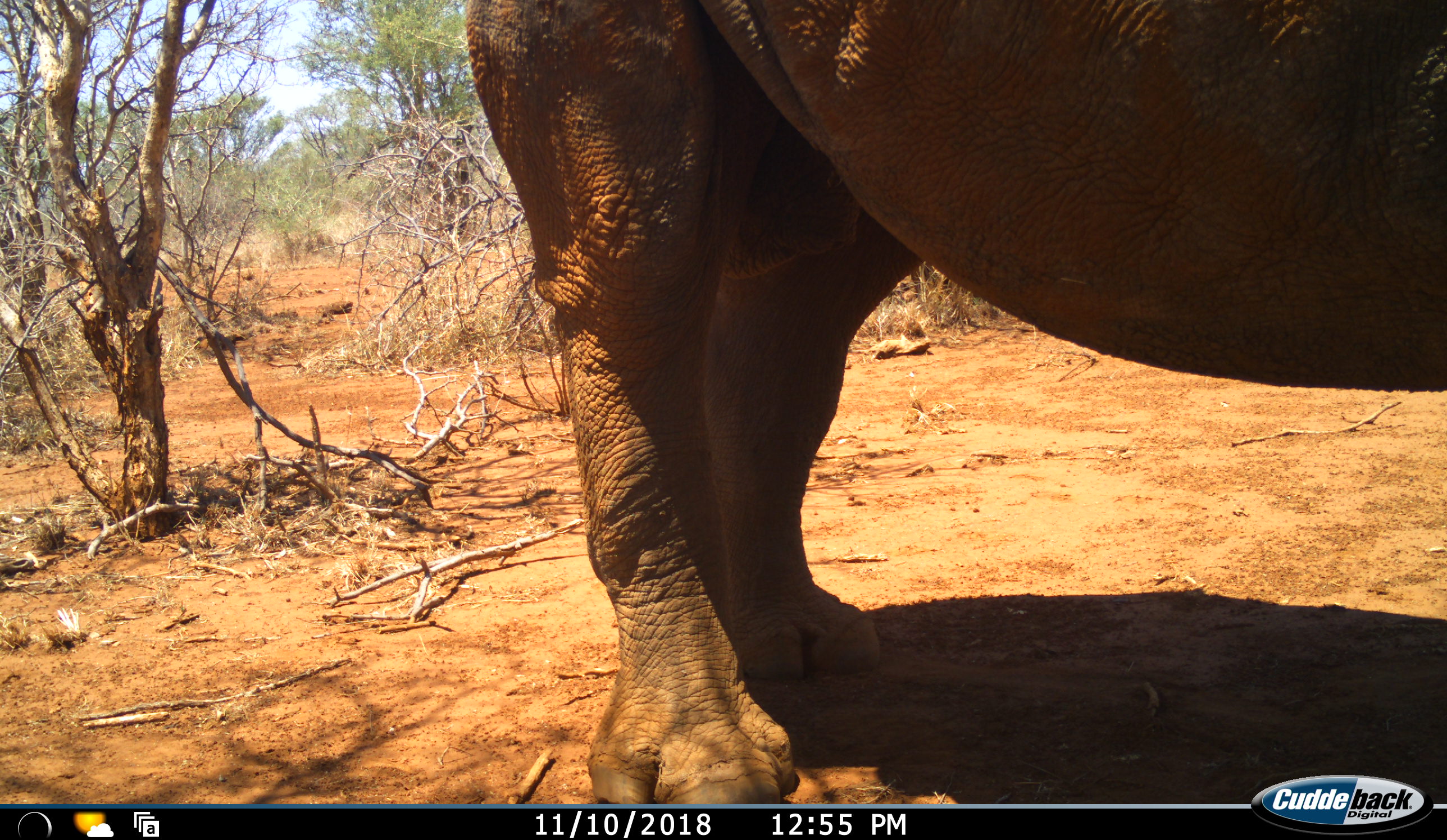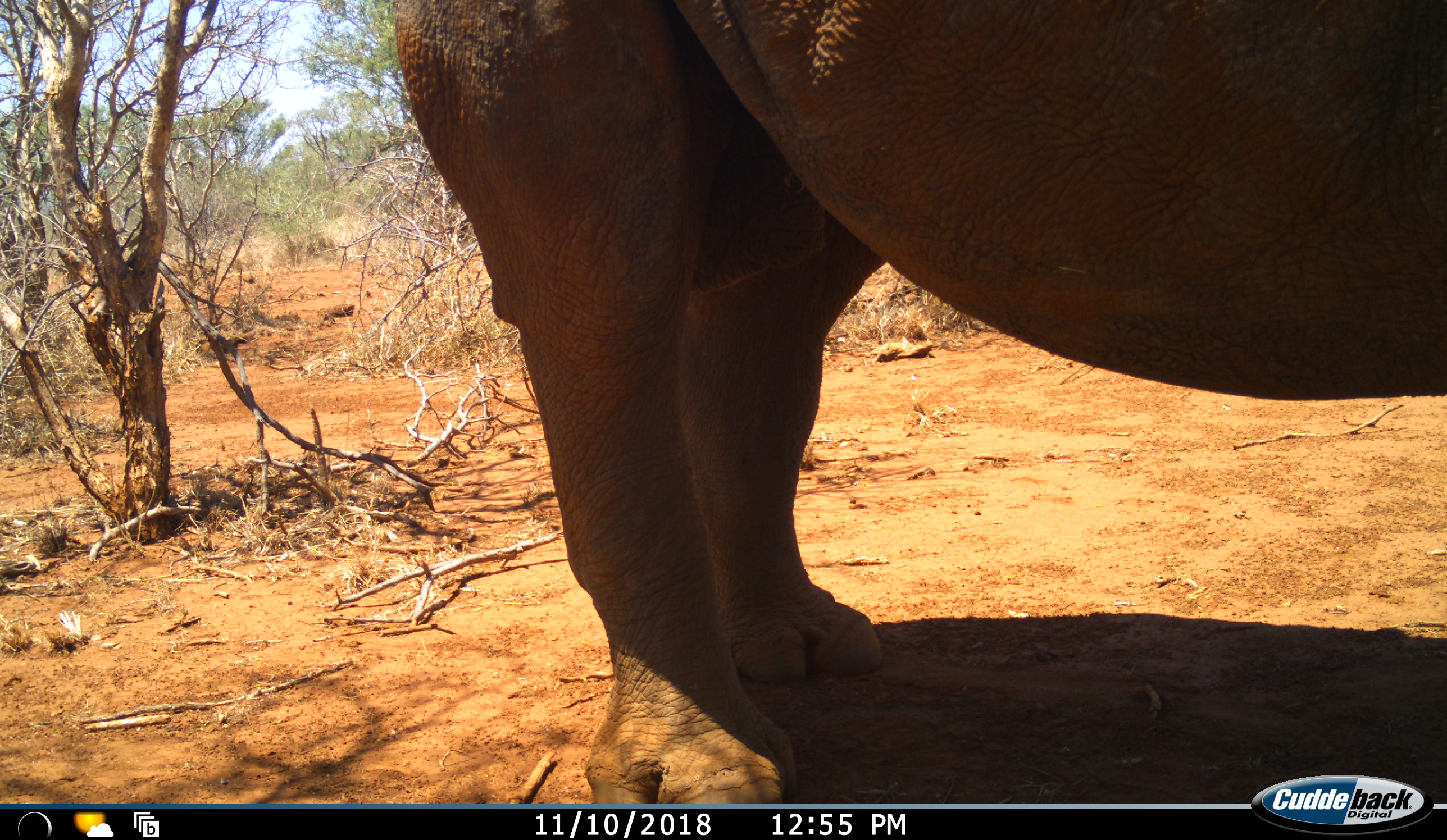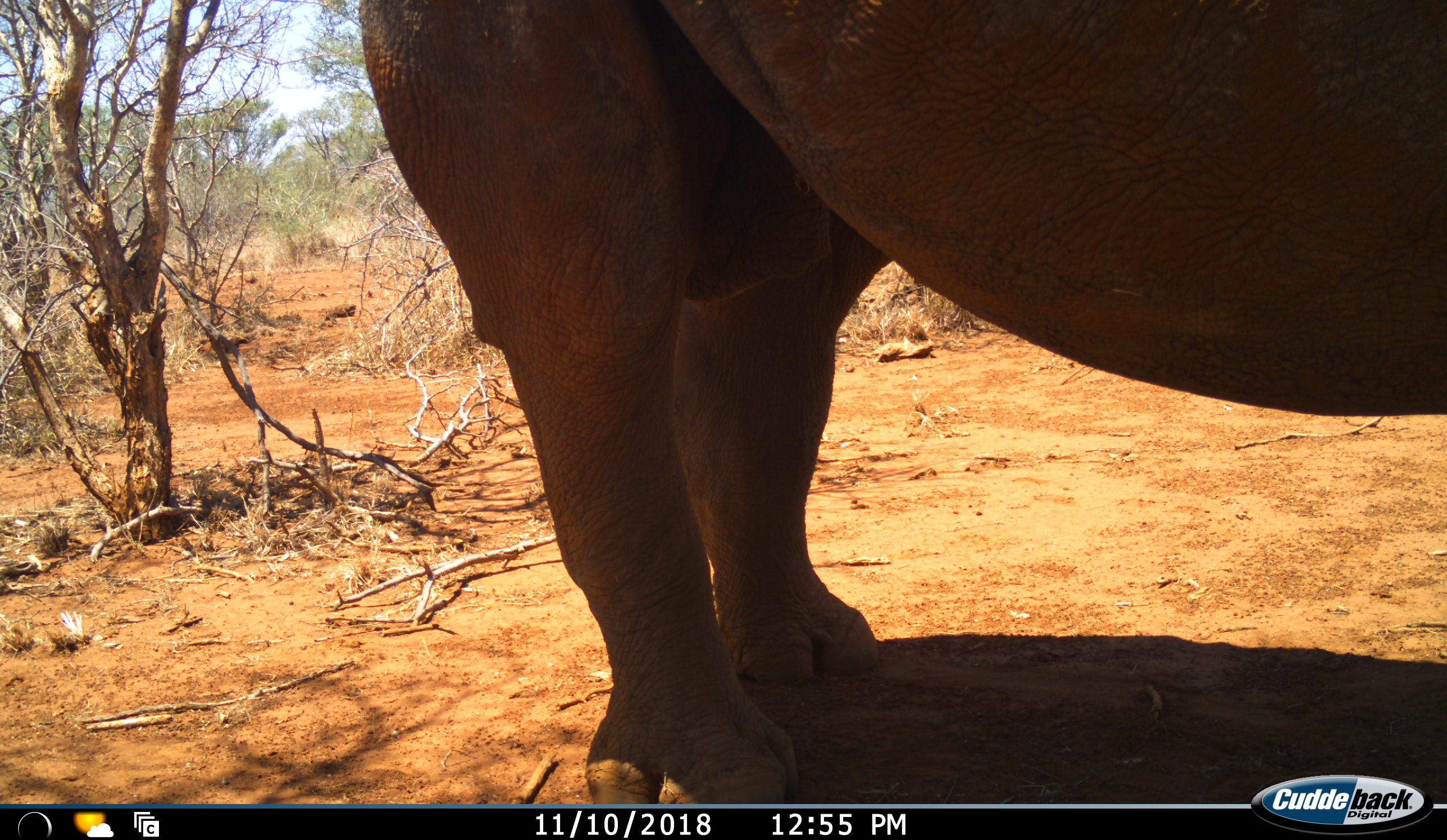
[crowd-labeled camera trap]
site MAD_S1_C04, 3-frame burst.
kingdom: Animalia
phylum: Chordata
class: Mammalia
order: Perissodactyla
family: Rhinocerotidae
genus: Ceratotherium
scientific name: Ceratotherium simum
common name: white rhinoceros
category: rhinoceroswhite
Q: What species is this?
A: Rhinoceroswhite (white rhinoceros) (Ceratotherium simum).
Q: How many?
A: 1.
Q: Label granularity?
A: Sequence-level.